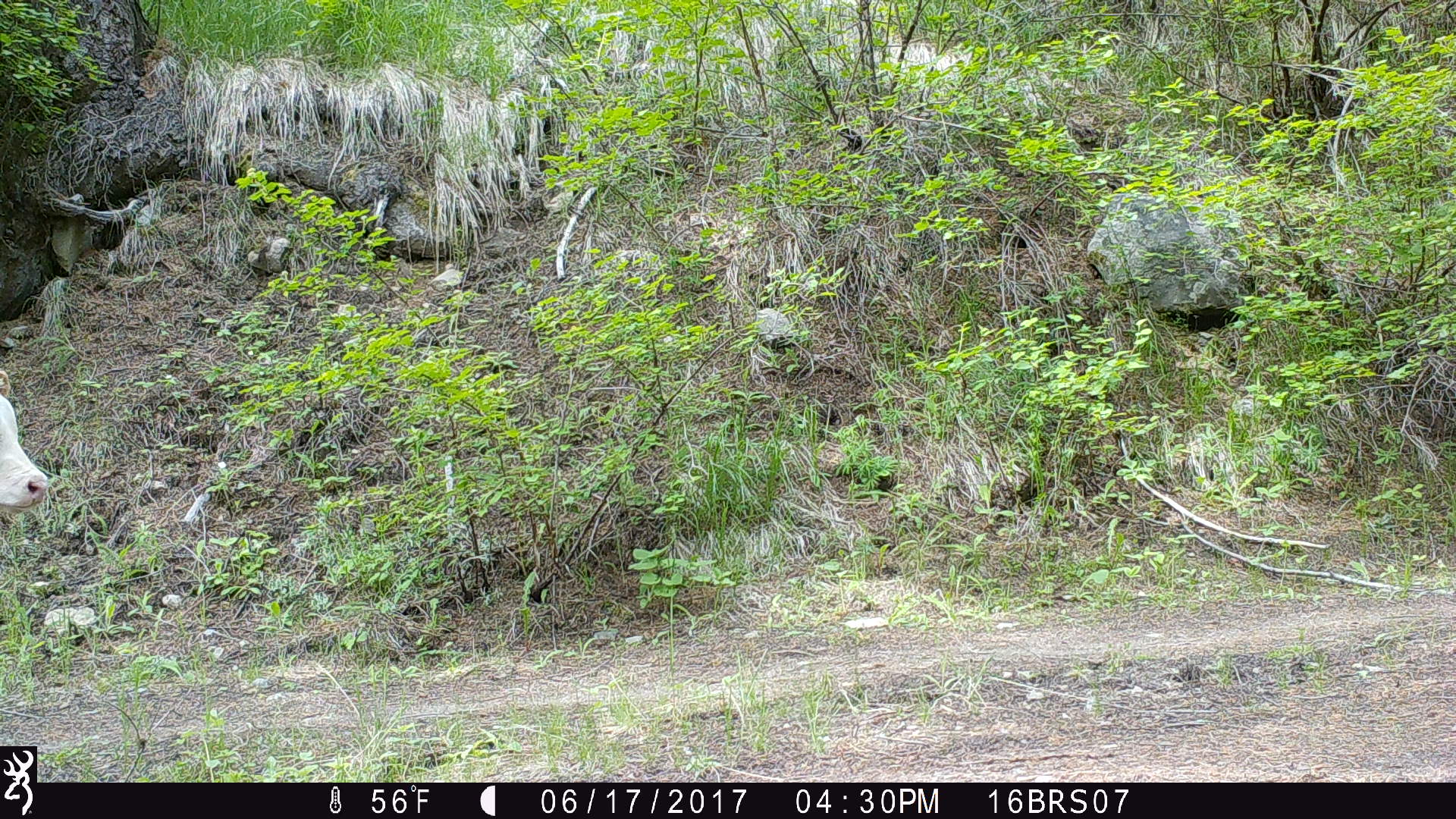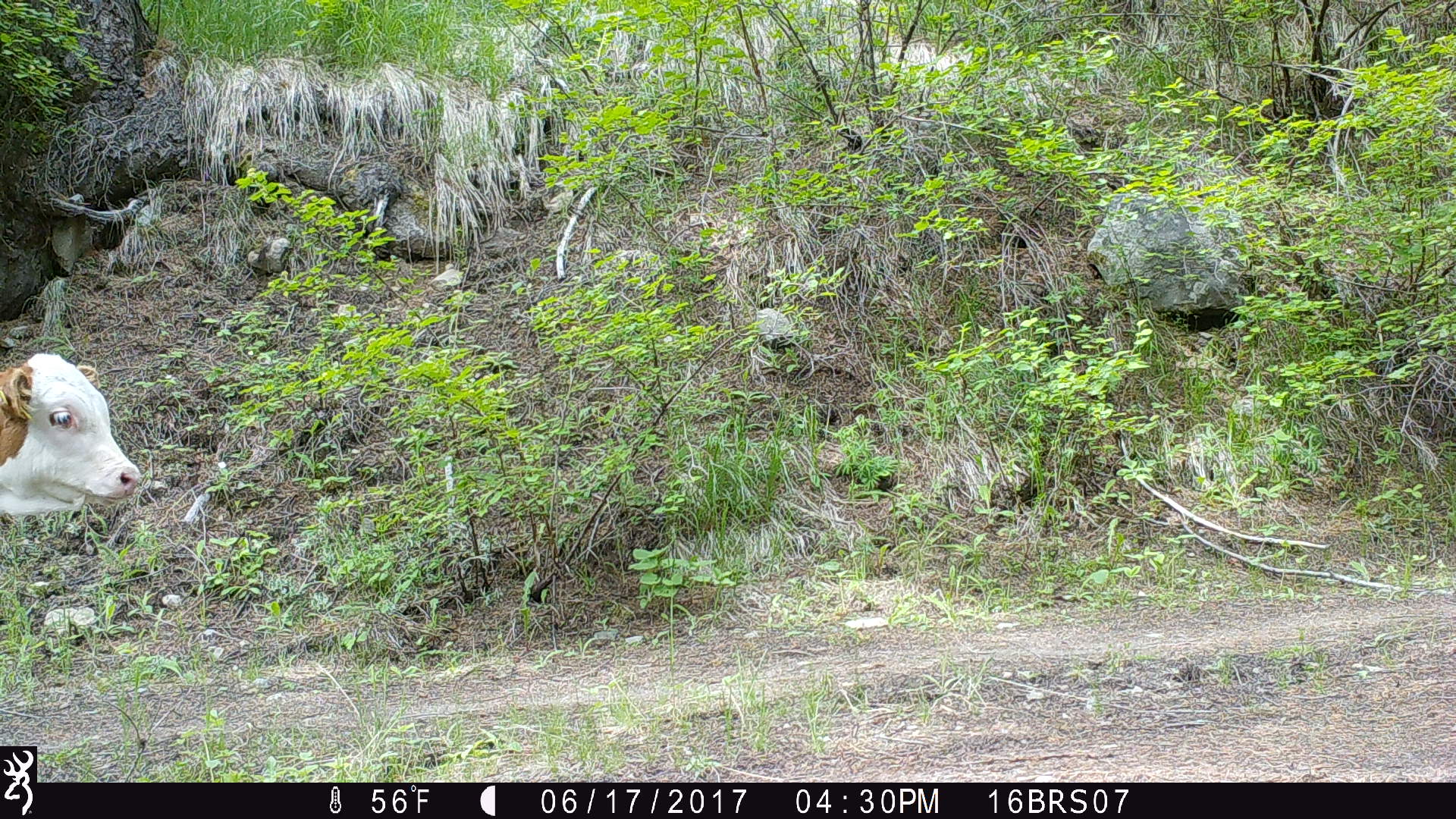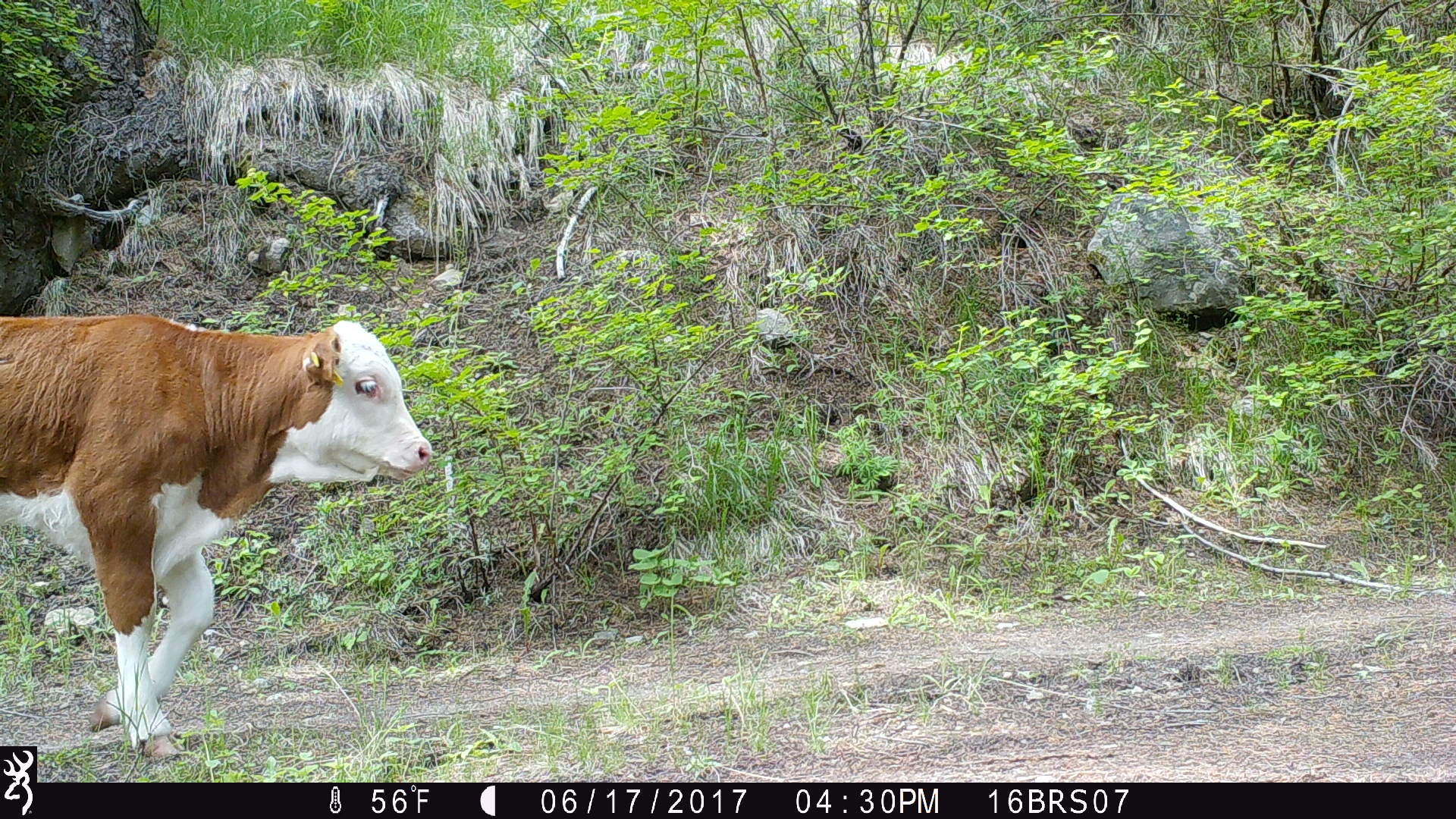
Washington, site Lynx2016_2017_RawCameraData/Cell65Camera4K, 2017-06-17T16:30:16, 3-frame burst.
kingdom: Animalia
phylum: Chordata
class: Mammalia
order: Artiodactyla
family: Bovidae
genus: Bos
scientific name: Bos taurus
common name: domestic cattle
Domestic cattle (Bos taurus). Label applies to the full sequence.